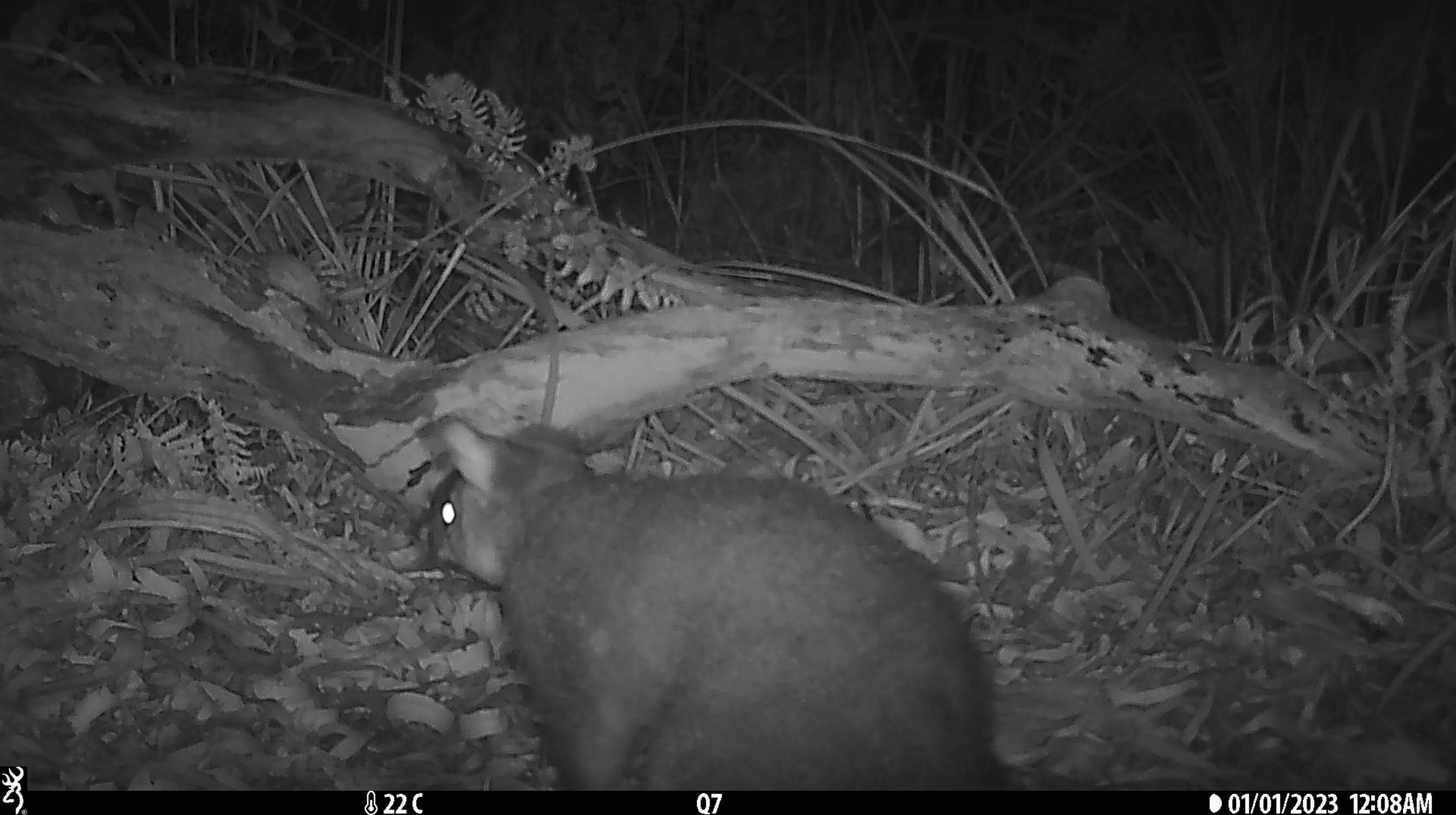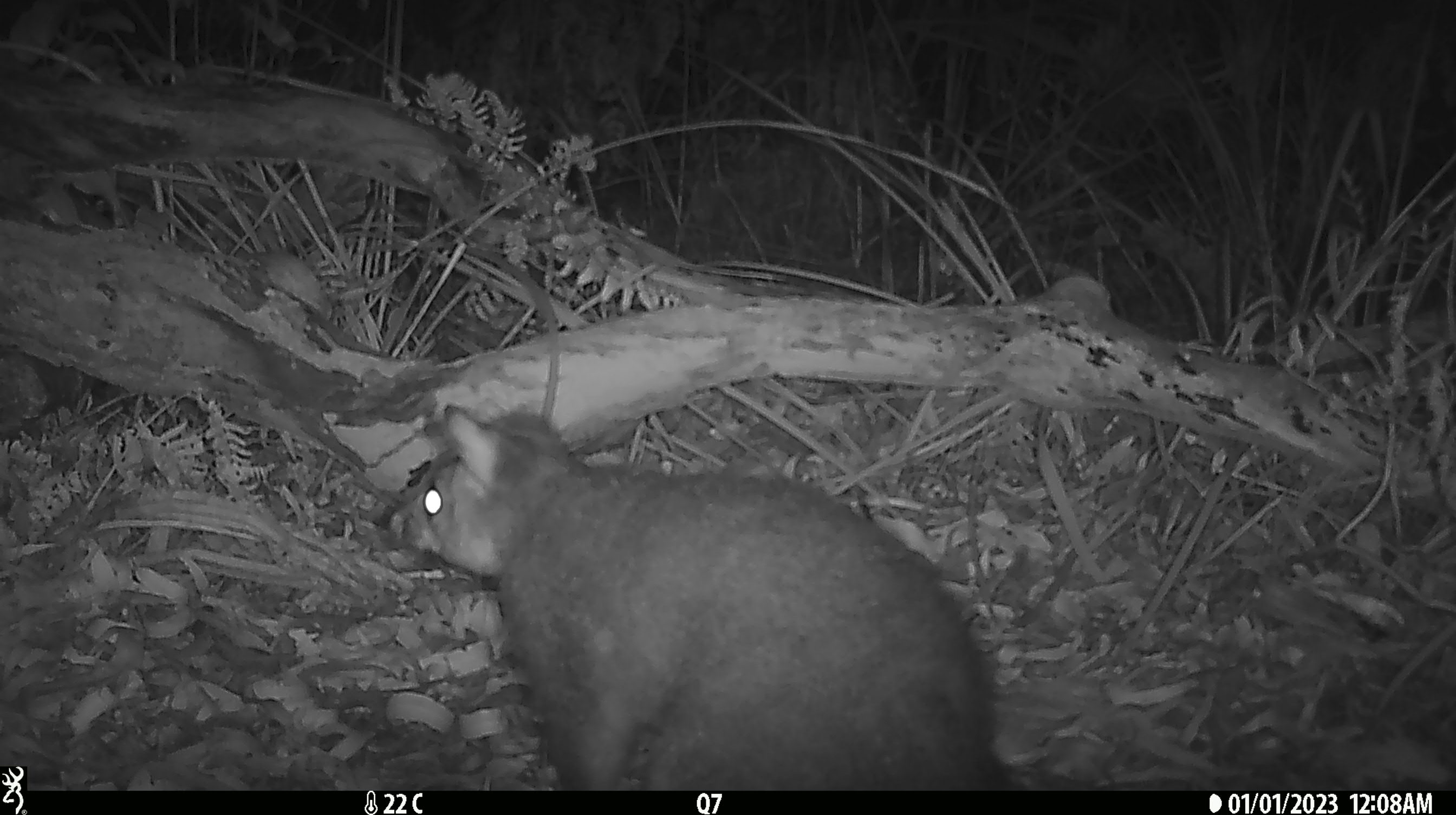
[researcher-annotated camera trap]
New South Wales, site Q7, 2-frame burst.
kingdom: Animalia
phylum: Chordata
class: Mammalia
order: Diprotodontia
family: Phalangeridae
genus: Trichosurus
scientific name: Trichosurus vulpecula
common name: common brushtail possum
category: possum